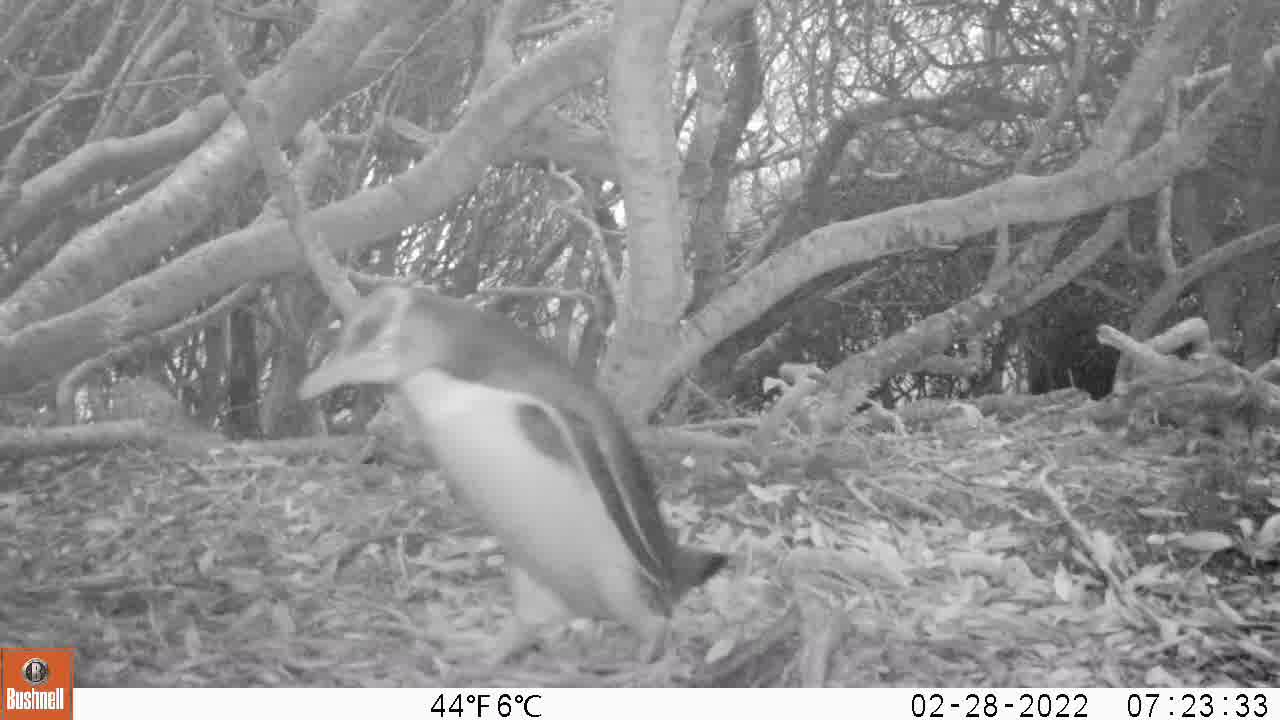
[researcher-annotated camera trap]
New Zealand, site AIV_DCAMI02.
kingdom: Animalia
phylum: Chordata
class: Aves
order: Sphenisciformes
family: Spheniscidae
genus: Megadyptes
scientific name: Megadyptes antipodes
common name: yellow-eyed penguin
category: yellow eyed penguin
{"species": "yellow eyed penguin (yellow-eyed penguin) (Megadyptes antipodes)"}